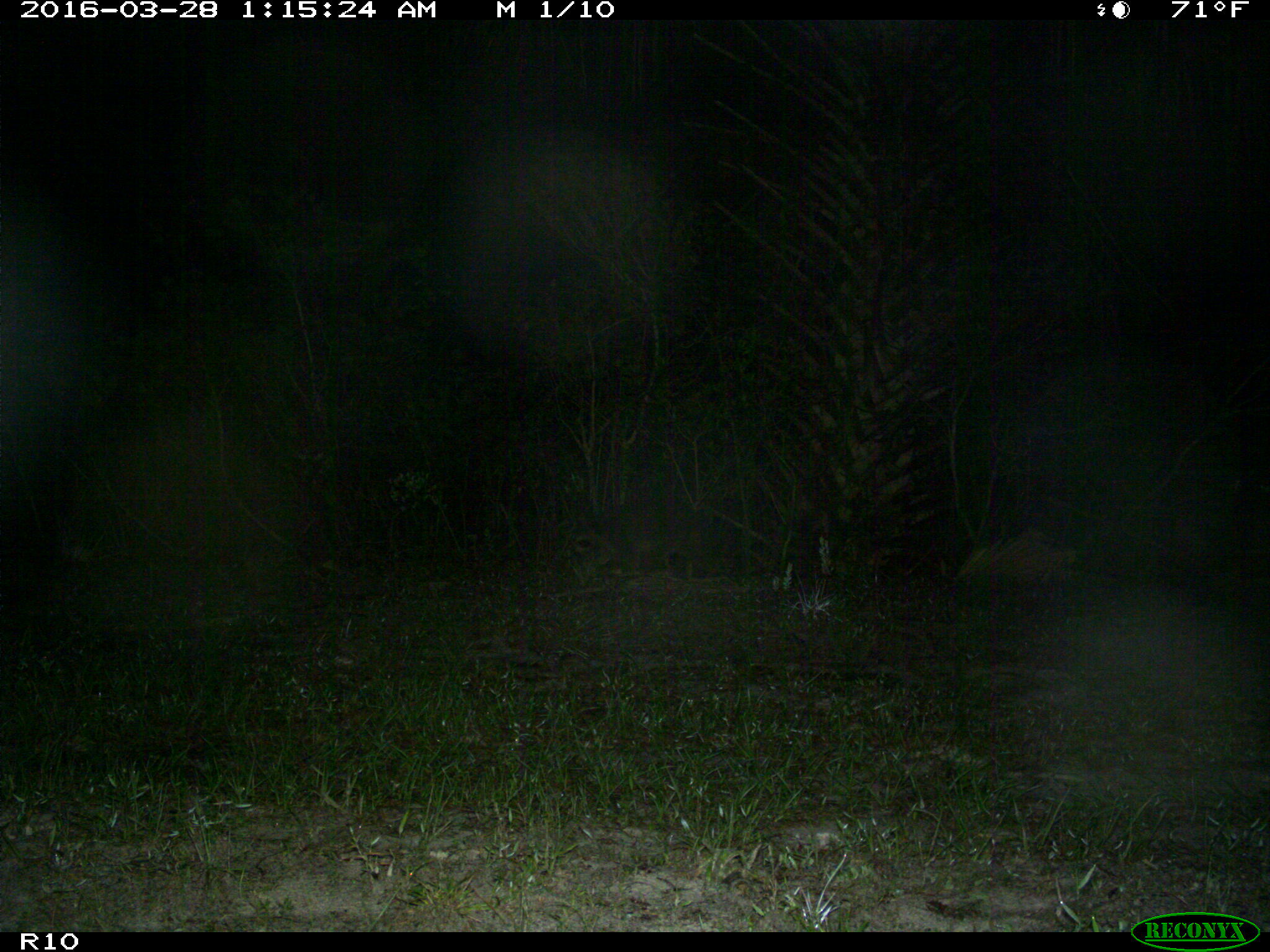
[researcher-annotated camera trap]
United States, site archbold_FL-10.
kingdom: Animalia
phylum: Chordata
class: Mammalia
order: Carnivora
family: Procyonidae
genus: Procyon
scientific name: Procyon lotor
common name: common raccoon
Procyon lotor (common raccoon).